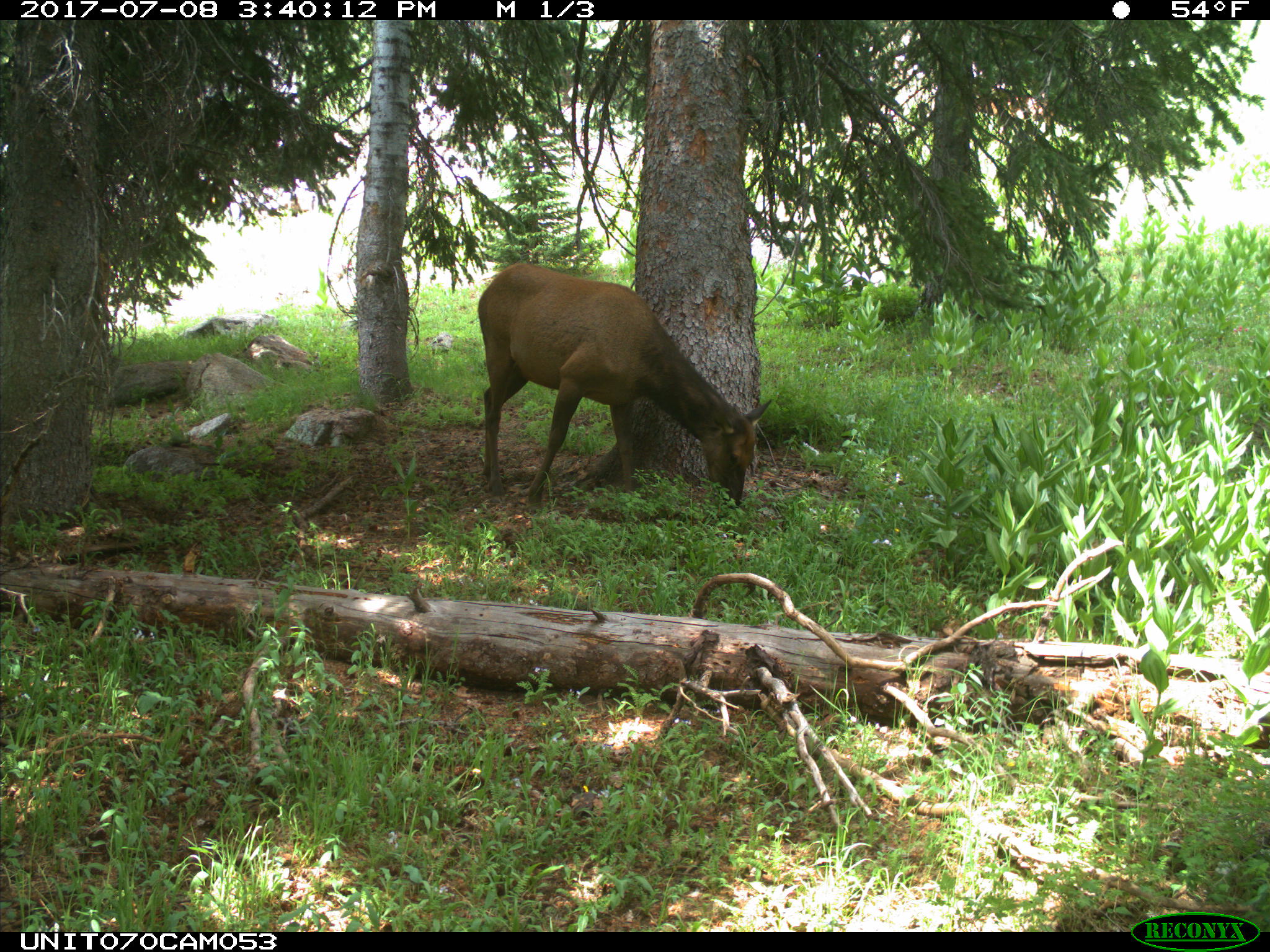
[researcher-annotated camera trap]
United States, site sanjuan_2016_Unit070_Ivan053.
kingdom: Animalia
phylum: Chordata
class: Mammalia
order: Artiodactyla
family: Cervidae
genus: Cervus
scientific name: Cervus elaphus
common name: red deer